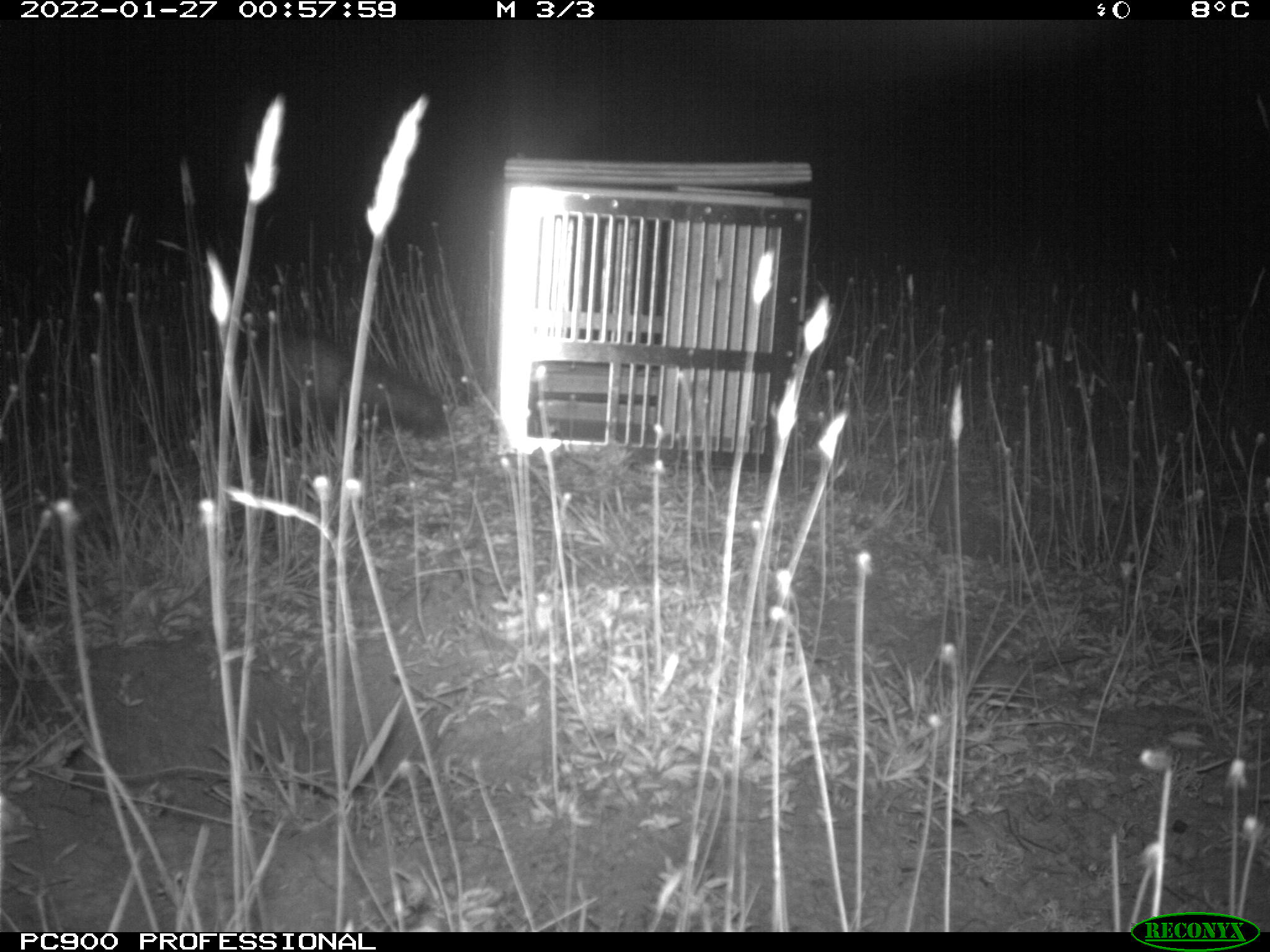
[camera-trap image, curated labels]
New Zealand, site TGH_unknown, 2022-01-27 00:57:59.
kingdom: Animalia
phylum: Chordata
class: Mammalia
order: Carnivora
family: Mustelidae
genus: Mustela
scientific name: Mustela furo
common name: ferret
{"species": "ferret (Mustela furo)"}